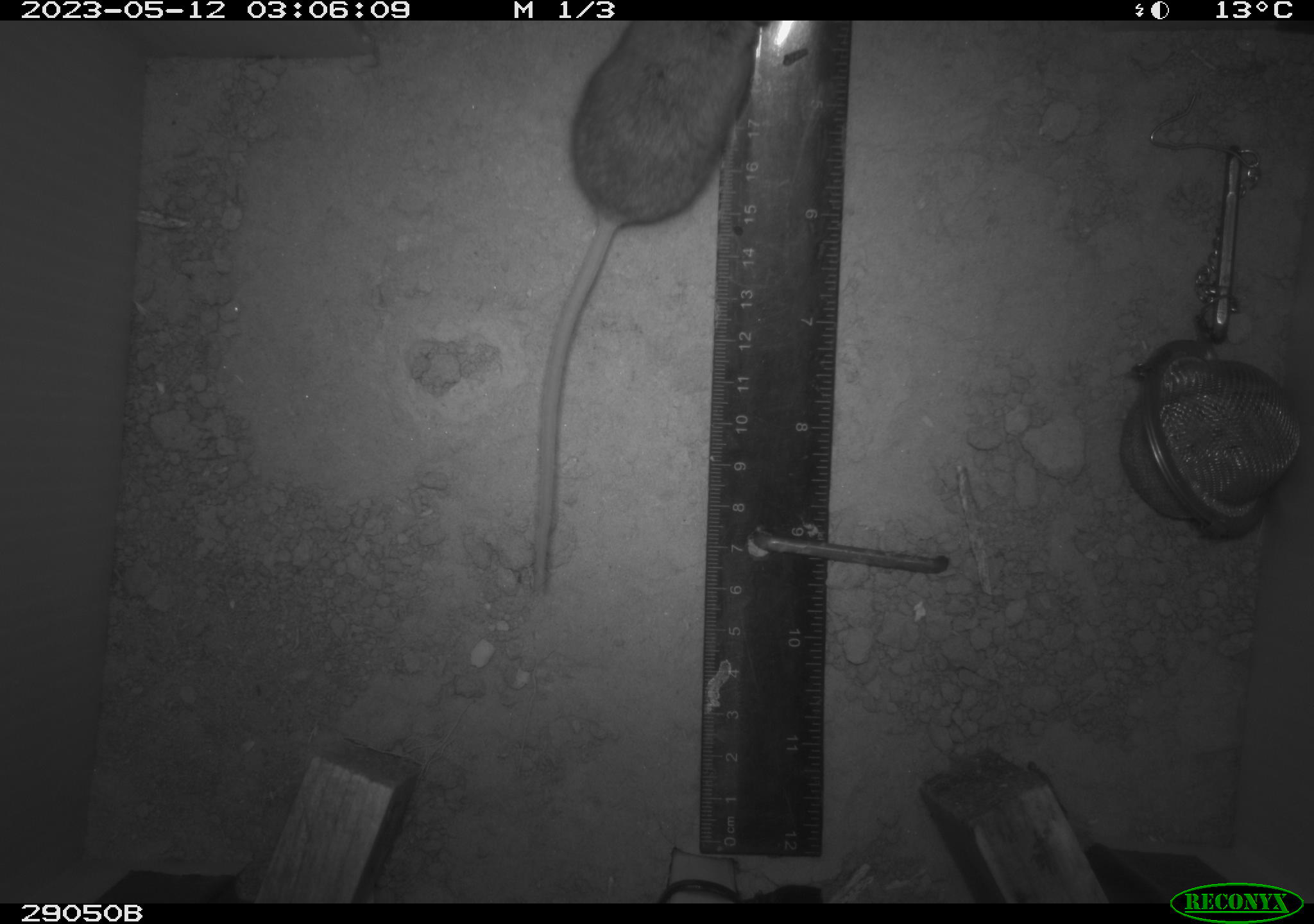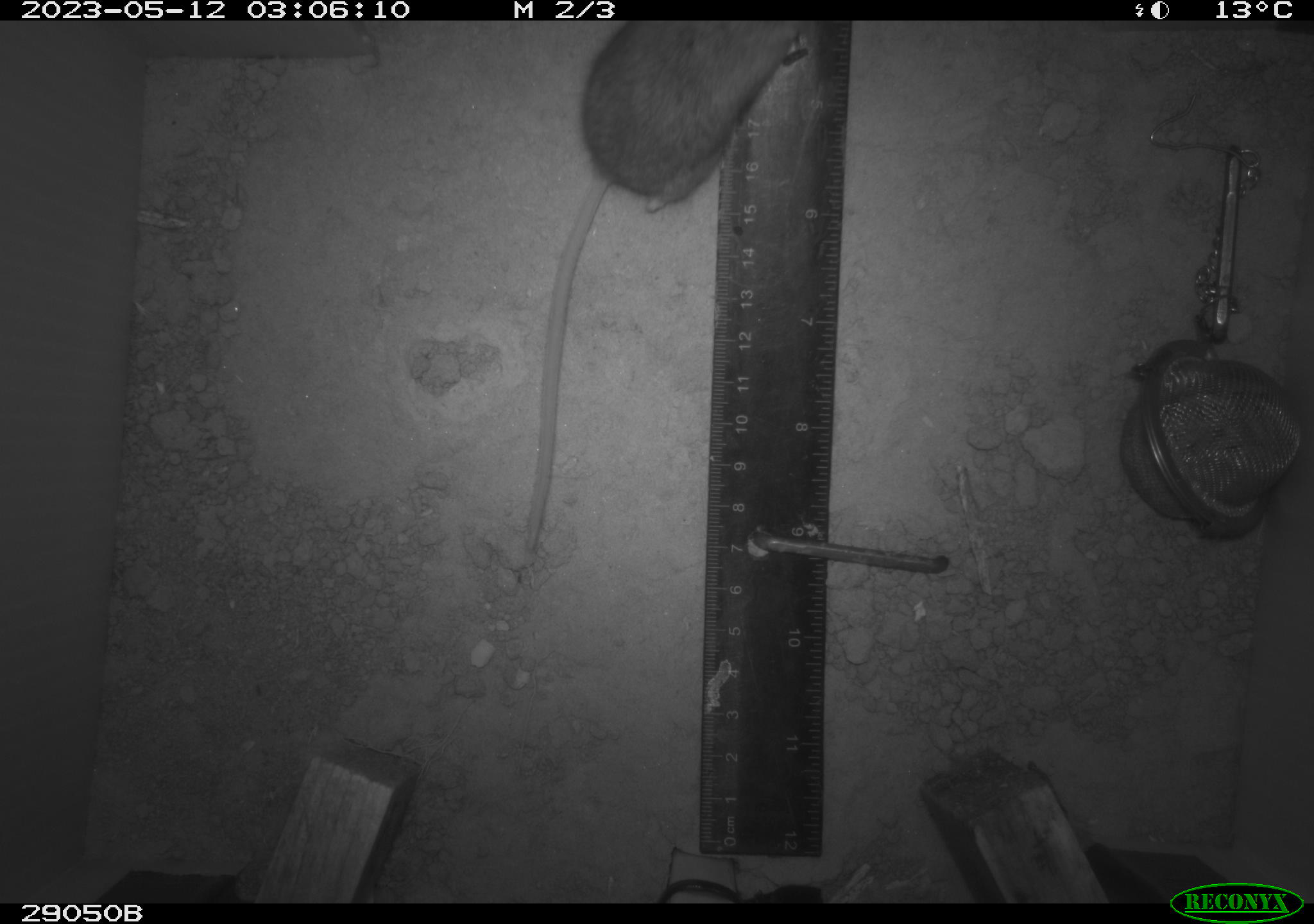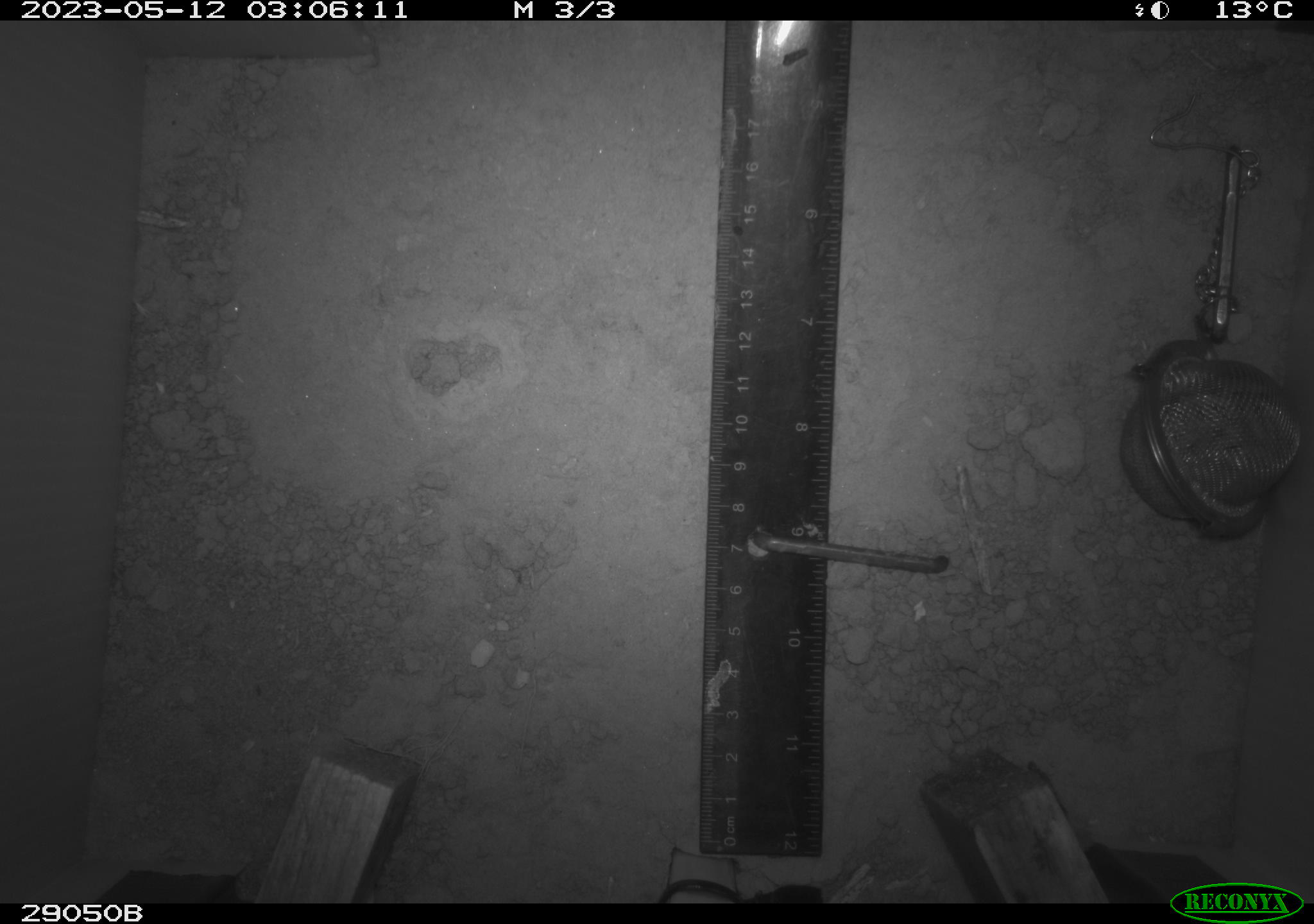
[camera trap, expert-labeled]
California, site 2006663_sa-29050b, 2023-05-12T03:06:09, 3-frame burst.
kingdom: Animalia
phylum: Chordata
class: Mammalia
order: Rodentia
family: Cricetidae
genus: Peromyscus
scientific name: Peromyscus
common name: deer mice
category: peromyscus species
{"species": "peromyscus species (deer mice) (Peromyscus)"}